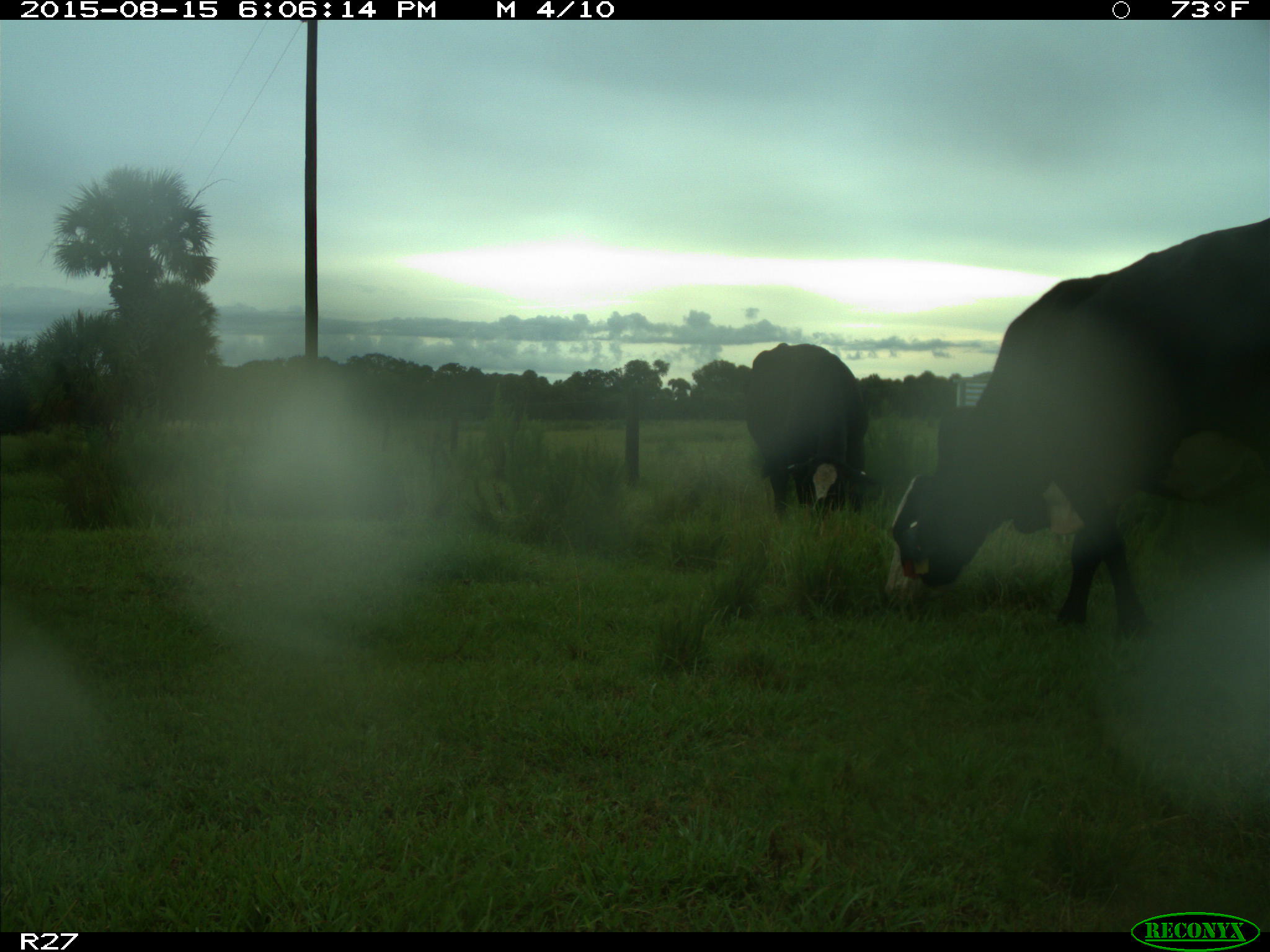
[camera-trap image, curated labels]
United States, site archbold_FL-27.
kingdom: Animalia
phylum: Chordata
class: Mammalia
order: Artiodactyla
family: Bovidae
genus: Bos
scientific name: Bos taurus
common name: domestic cow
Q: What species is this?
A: Bos taurus (domestic cow).